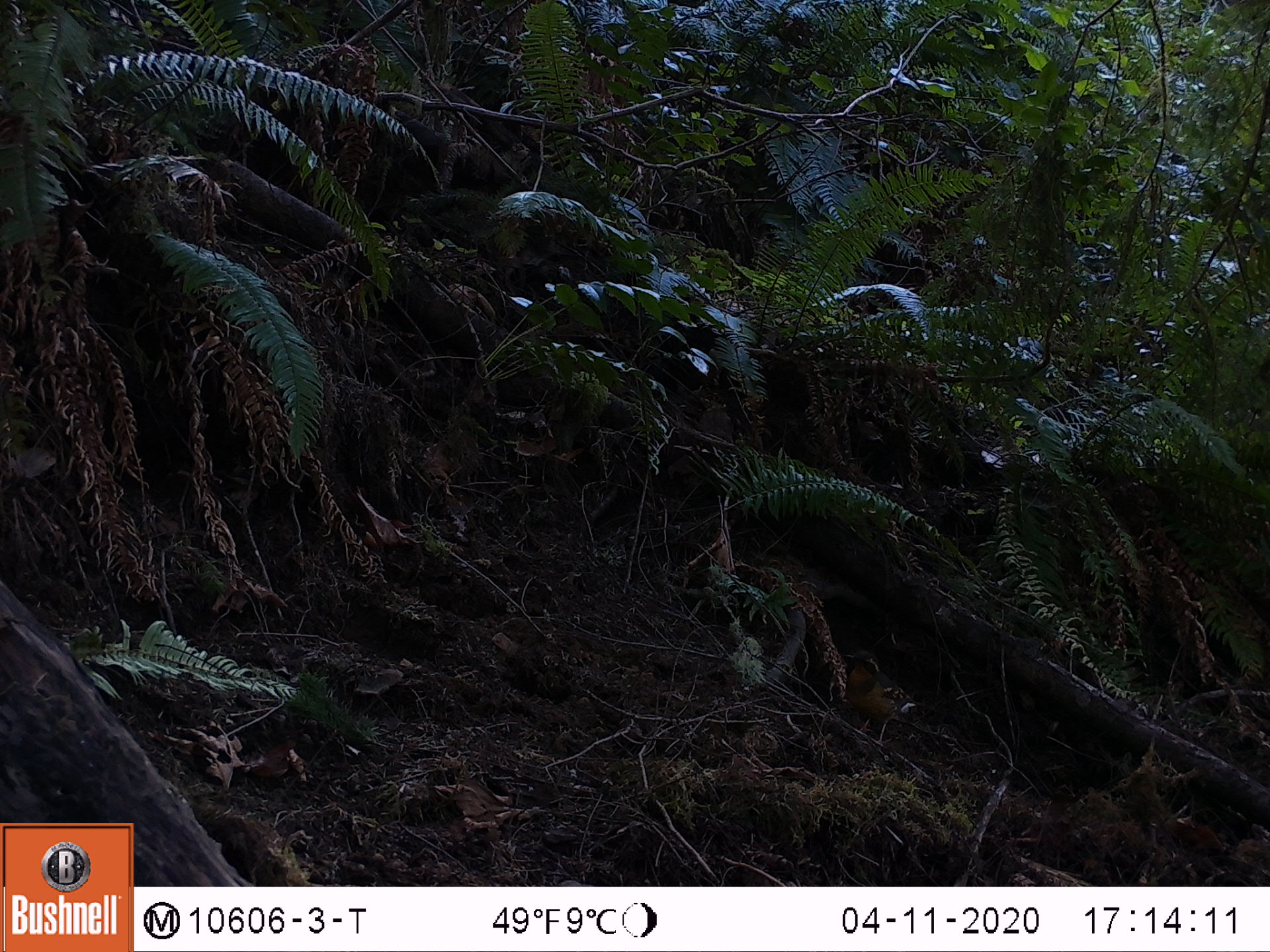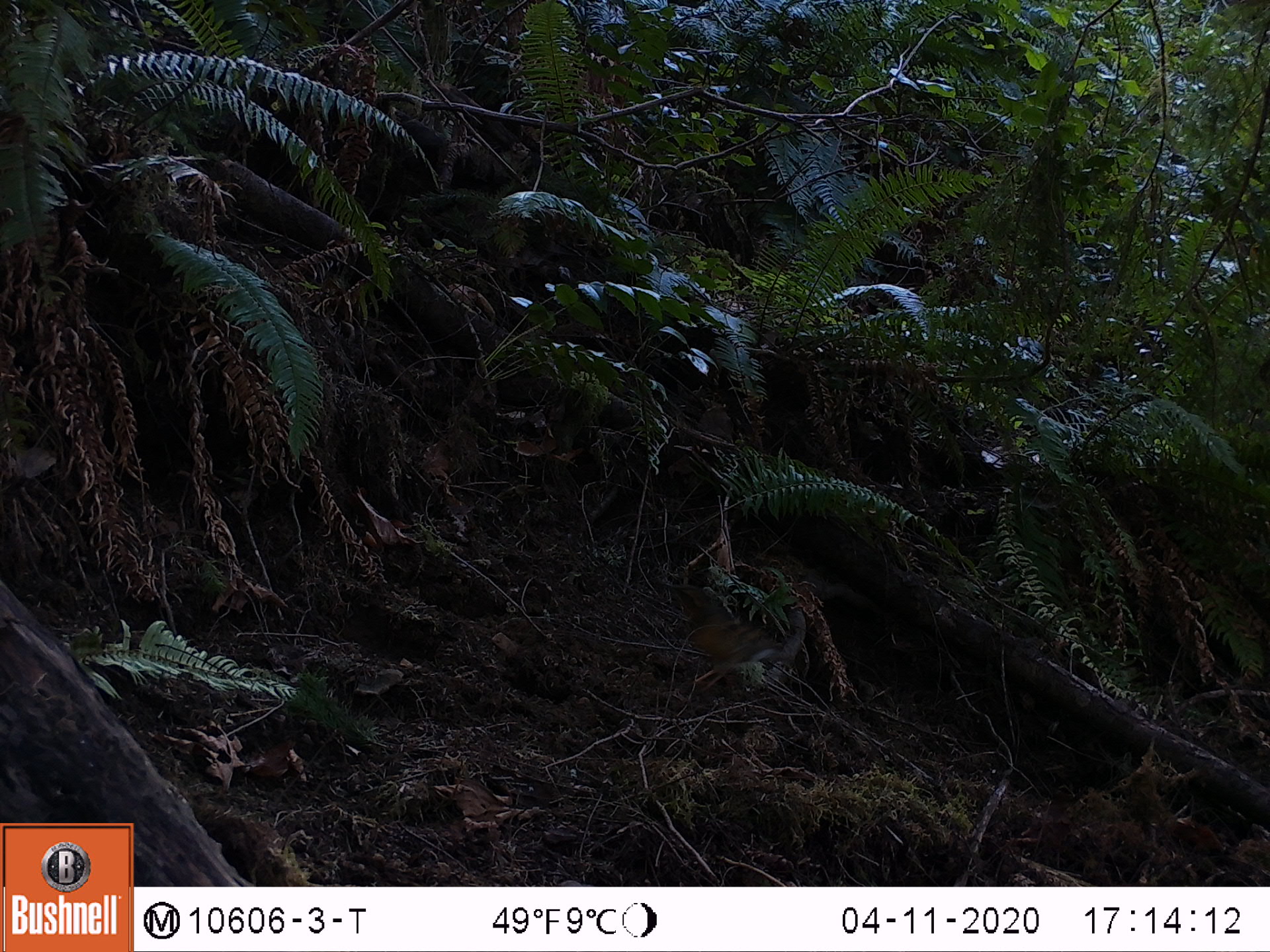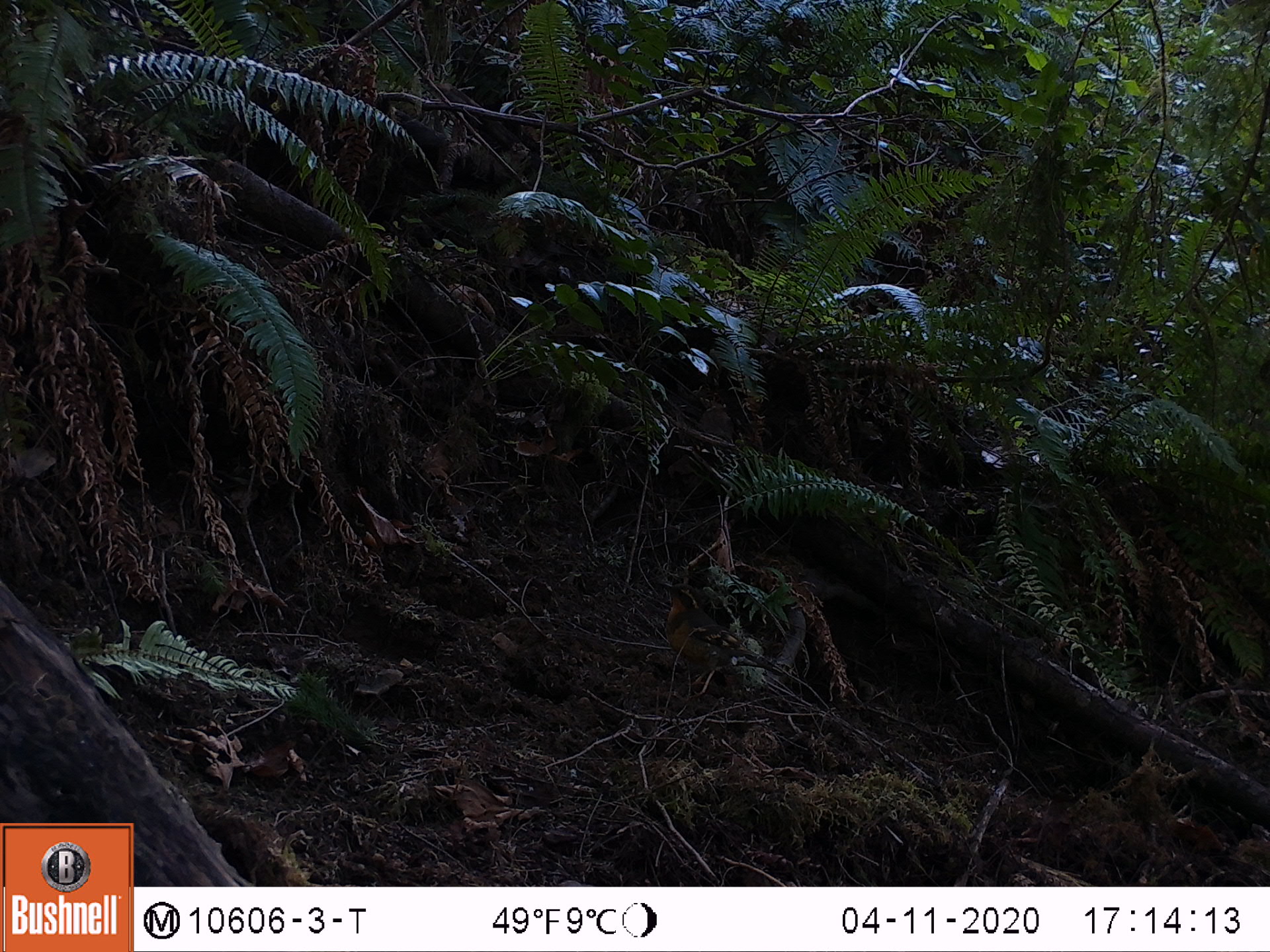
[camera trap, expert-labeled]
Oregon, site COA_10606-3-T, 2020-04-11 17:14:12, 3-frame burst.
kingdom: Animalia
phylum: Chordata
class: Aves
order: Passeriformes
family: Turdidae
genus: Ixoreus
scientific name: Ixoreus naevius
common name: varied thrush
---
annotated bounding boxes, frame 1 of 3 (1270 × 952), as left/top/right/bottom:
varied thrush: 845/647/924/747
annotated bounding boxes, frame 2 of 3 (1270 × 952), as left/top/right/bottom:
varied thrush: 670/605/798/698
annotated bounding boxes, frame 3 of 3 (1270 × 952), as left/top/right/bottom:
varied thrush: 652/588/790/692